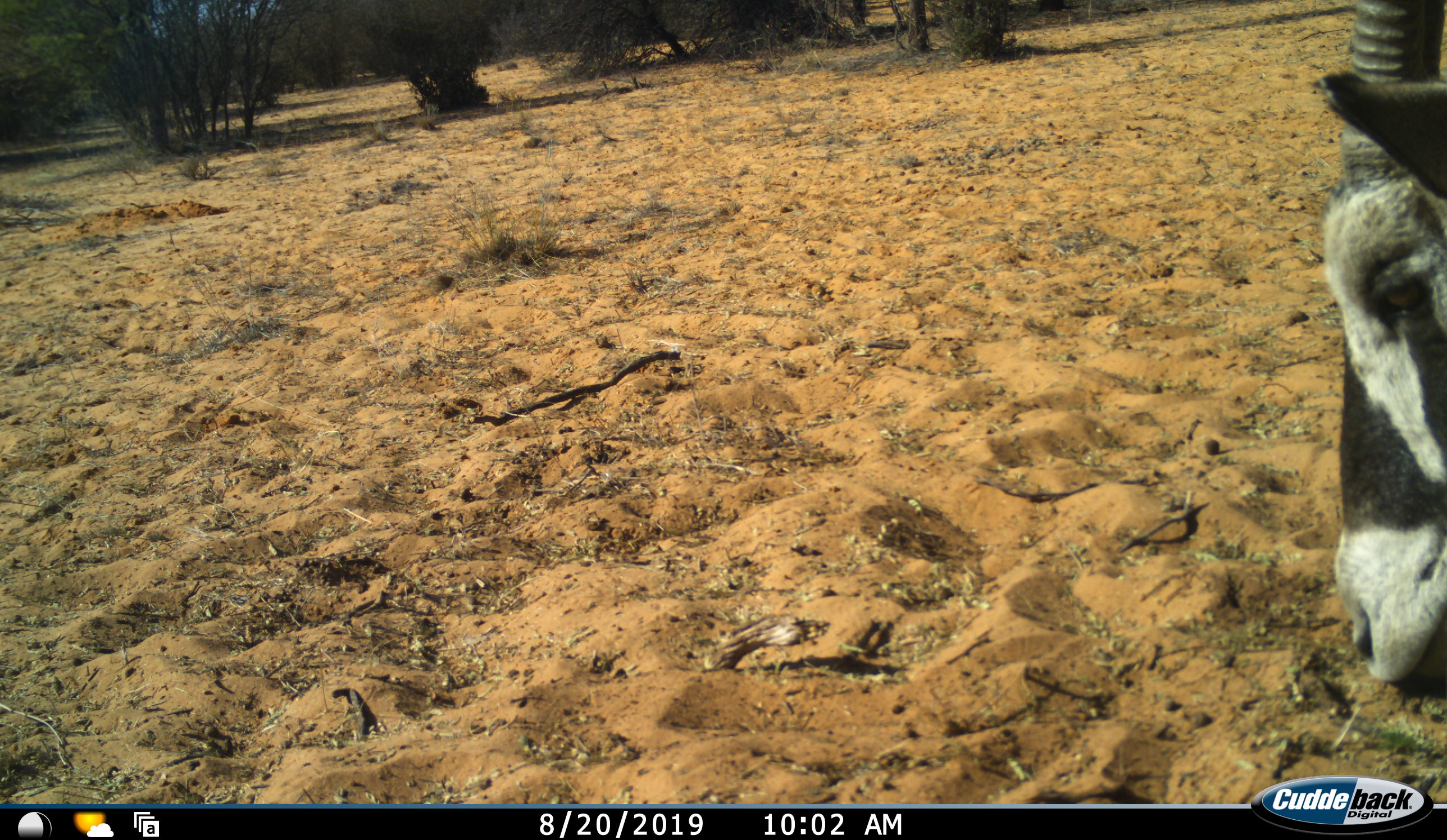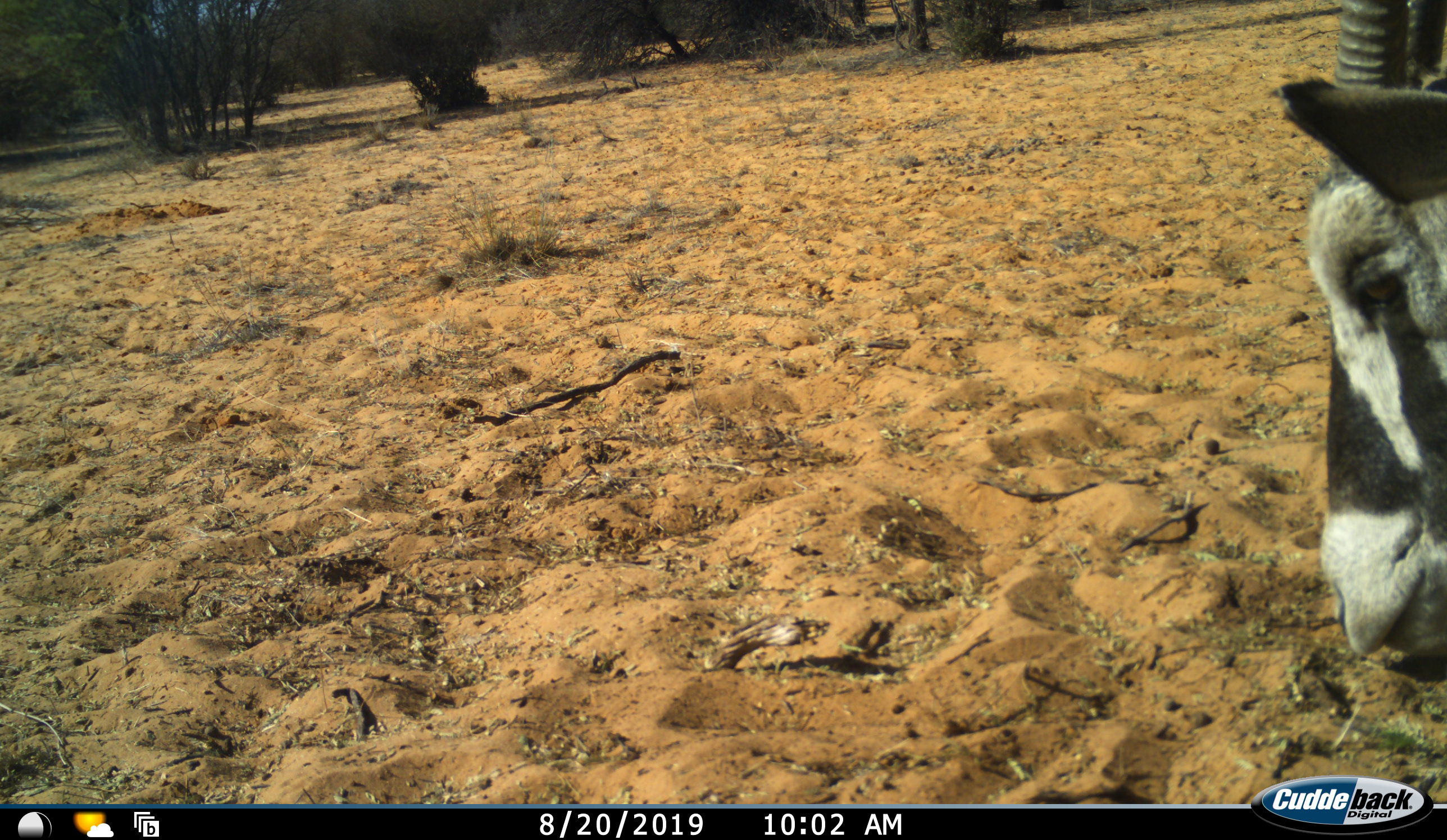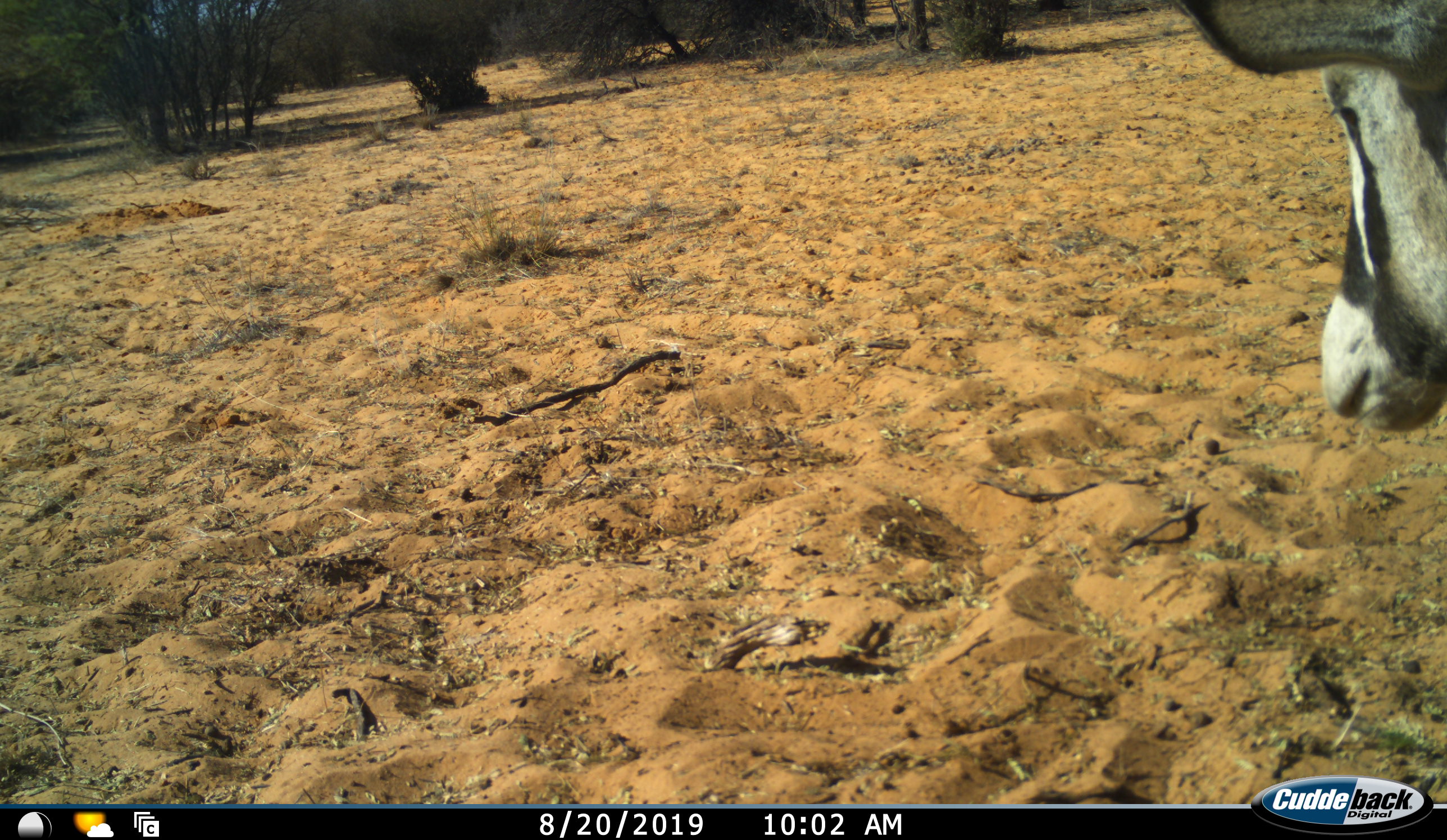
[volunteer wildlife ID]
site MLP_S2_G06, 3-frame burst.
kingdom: Animalia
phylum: Chordata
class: Mammalia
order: Artiodactyla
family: Bovidae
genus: Oryx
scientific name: Oryx gazella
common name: gemsbok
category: oryx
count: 1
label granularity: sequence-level